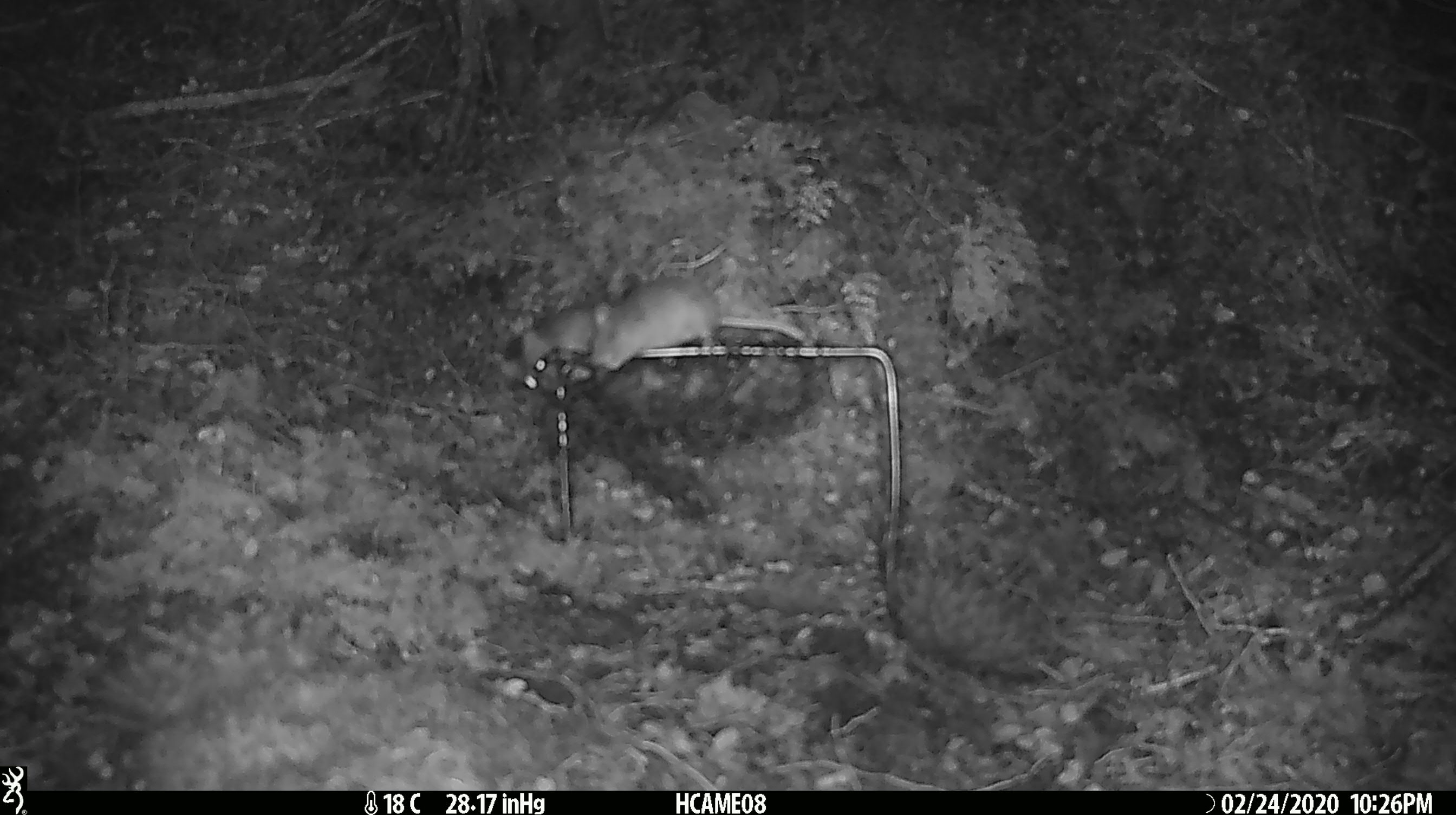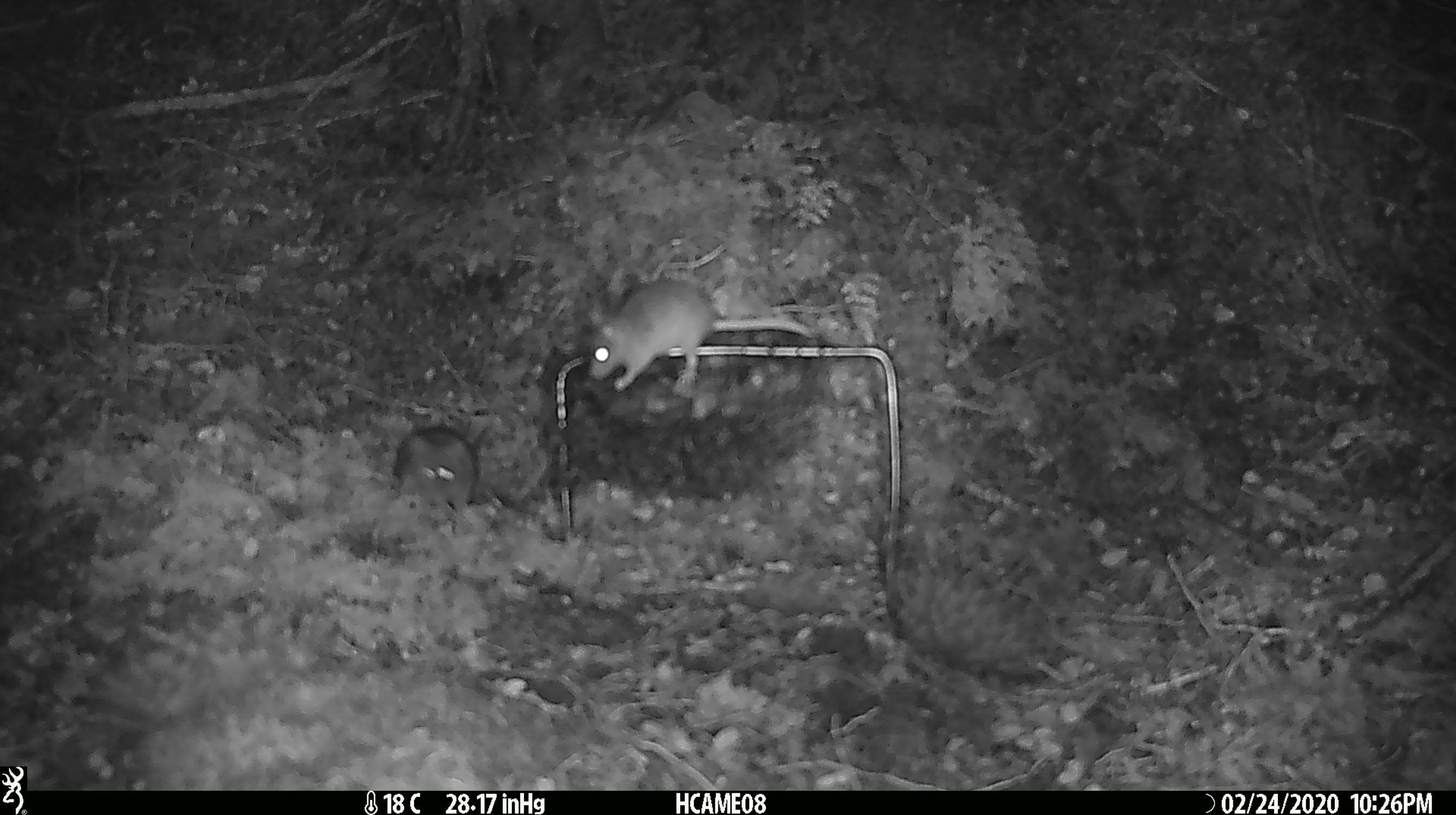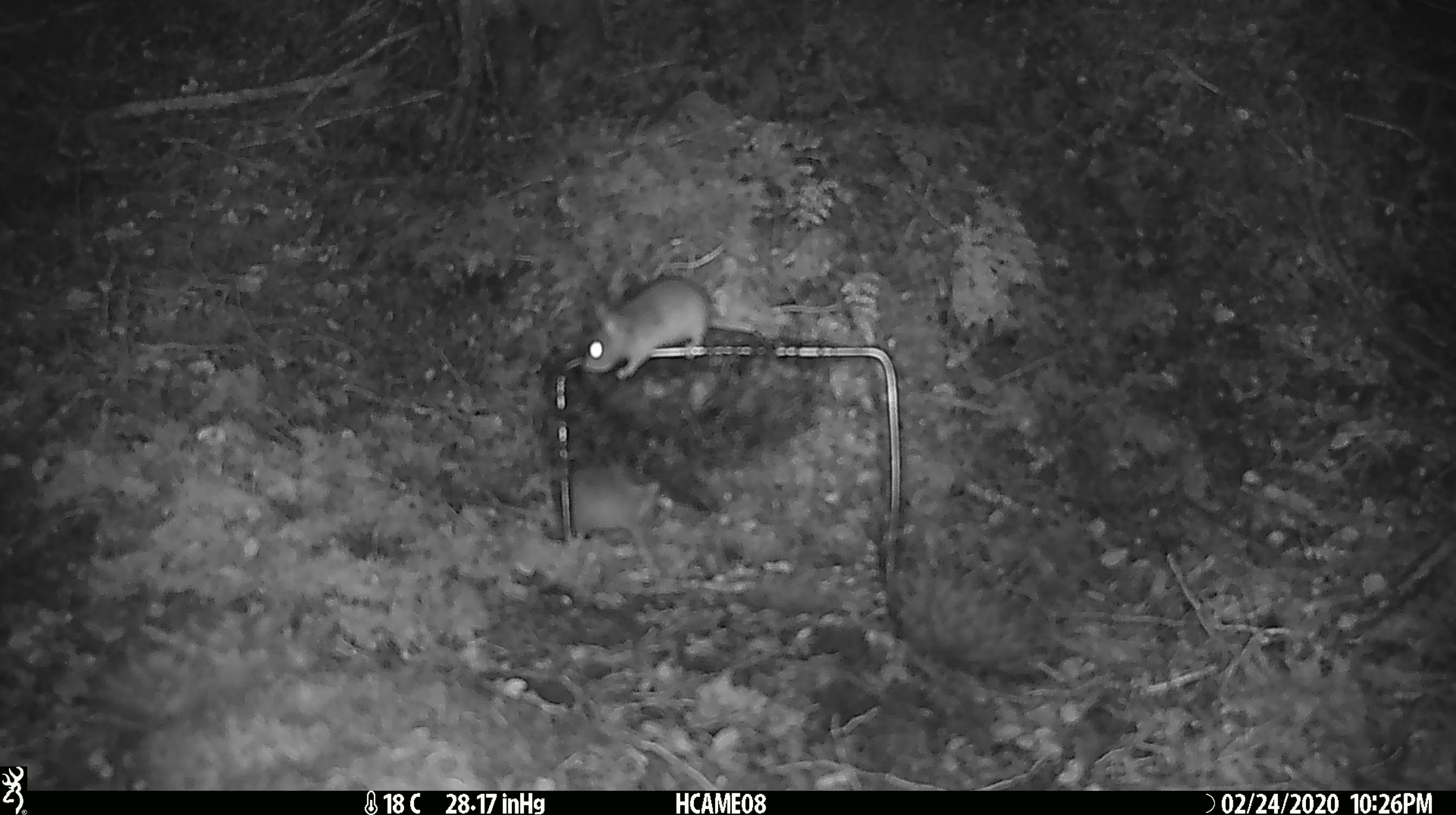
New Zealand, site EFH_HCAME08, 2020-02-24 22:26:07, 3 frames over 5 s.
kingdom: Animalia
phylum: Chordata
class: Mammalia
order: Rodentia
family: Muridae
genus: Mus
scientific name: Mus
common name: mouse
Mouse (Mus).